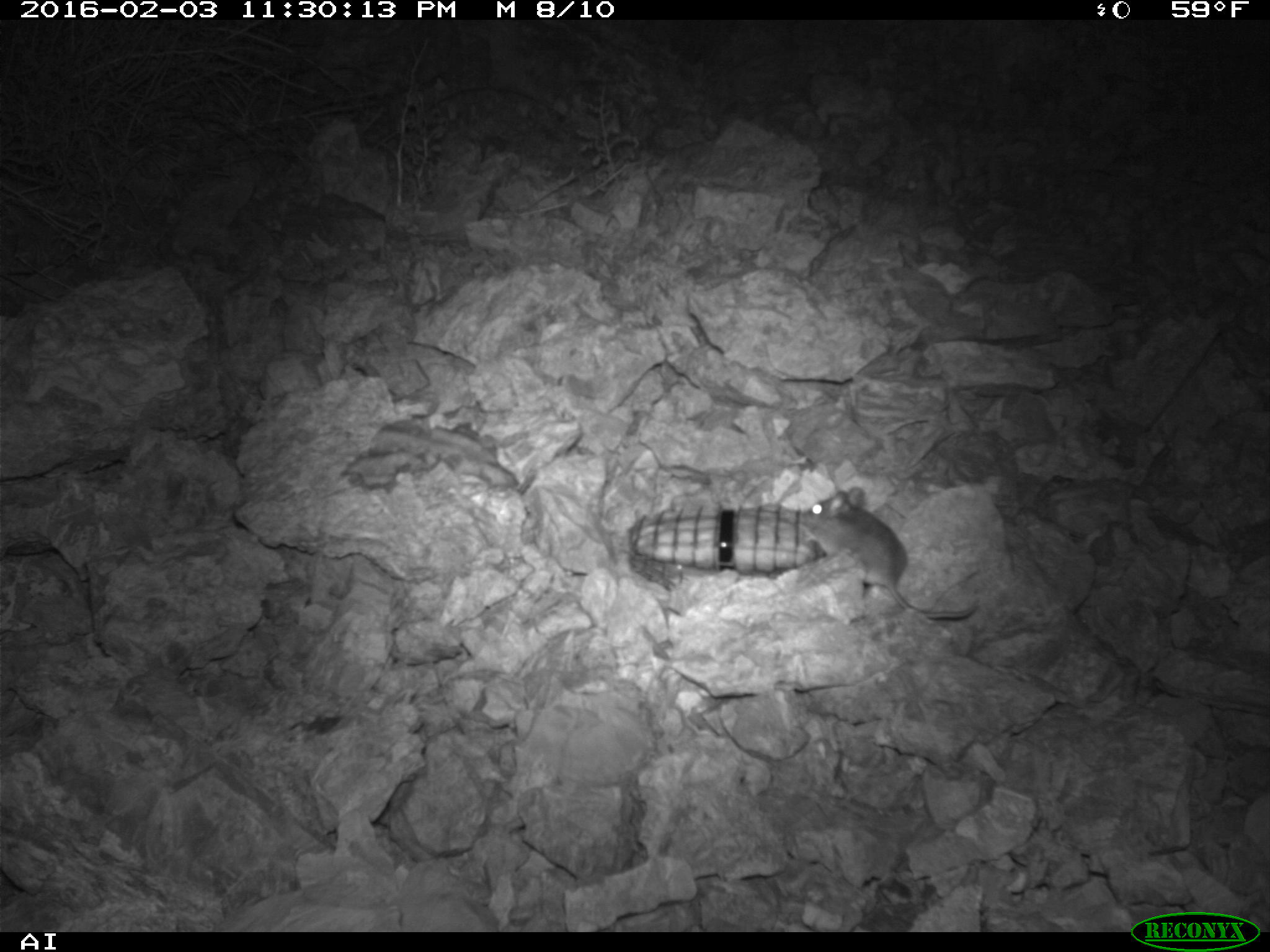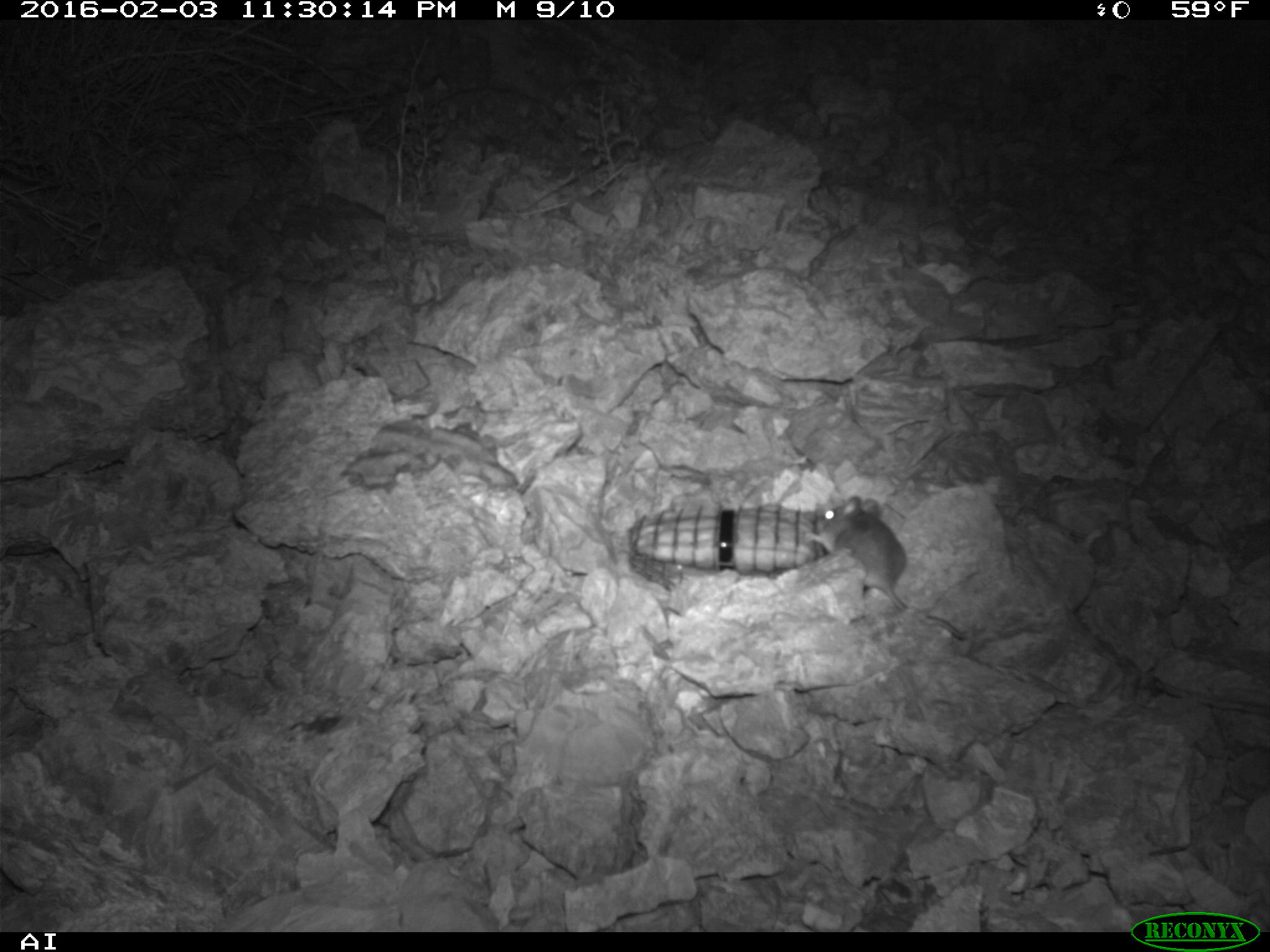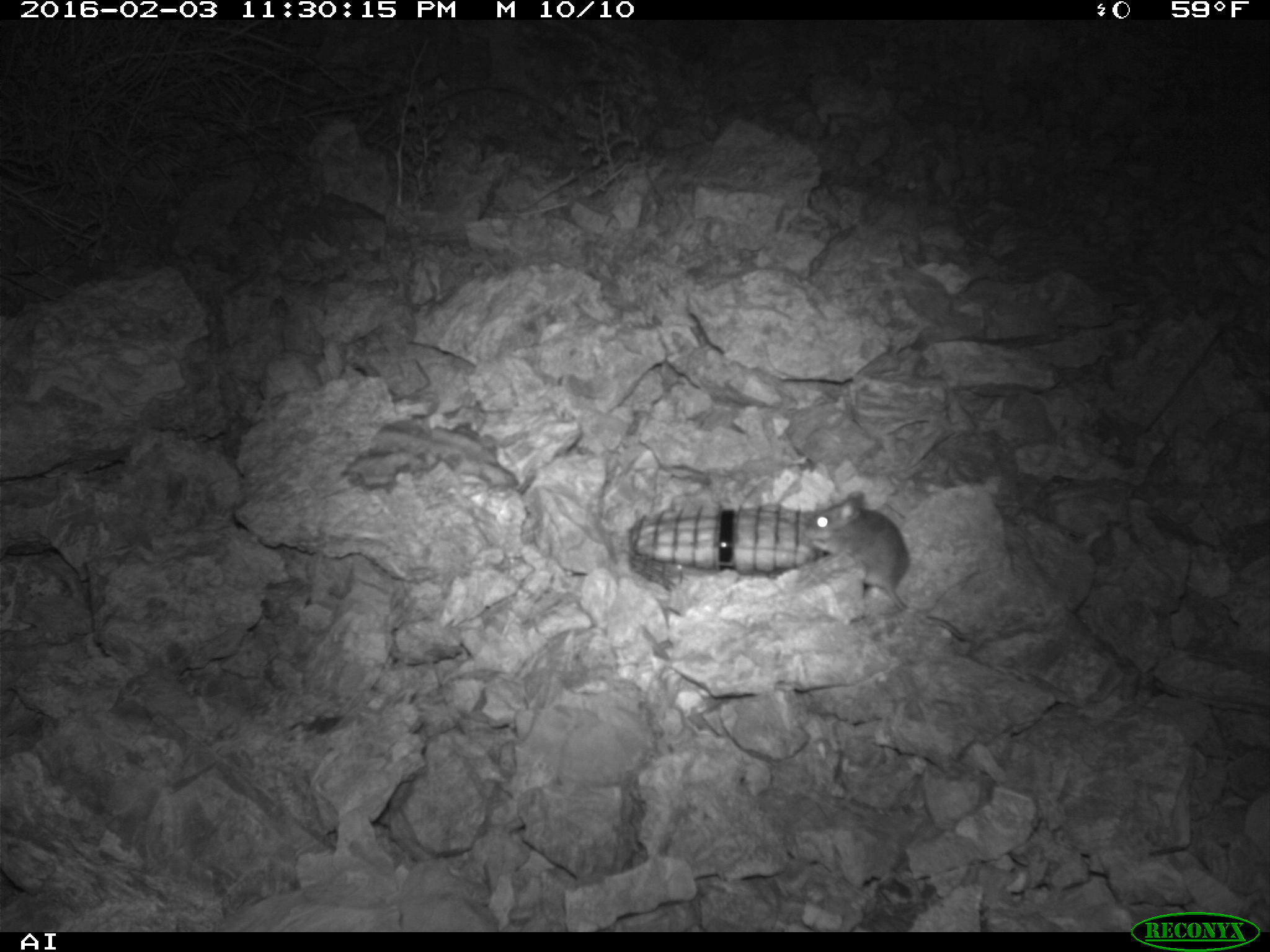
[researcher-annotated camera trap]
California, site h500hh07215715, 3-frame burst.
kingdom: Animalia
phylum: Chordata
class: Mammalia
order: Rodentia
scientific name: Rodentia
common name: rodent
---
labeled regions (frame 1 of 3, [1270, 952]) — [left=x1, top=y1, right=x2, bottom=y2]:
rodent: [left=799, top=487, right=977, bottom=619]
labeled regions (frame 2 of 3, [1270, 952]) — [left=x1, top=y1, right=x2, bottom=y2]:
rodent: [left=802, top=493, right=967, bottom=640]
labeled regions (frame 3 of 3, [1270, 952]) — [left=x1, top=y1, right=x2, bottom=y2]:
rodent: [left=800, top=490, right=971, bottom=640]